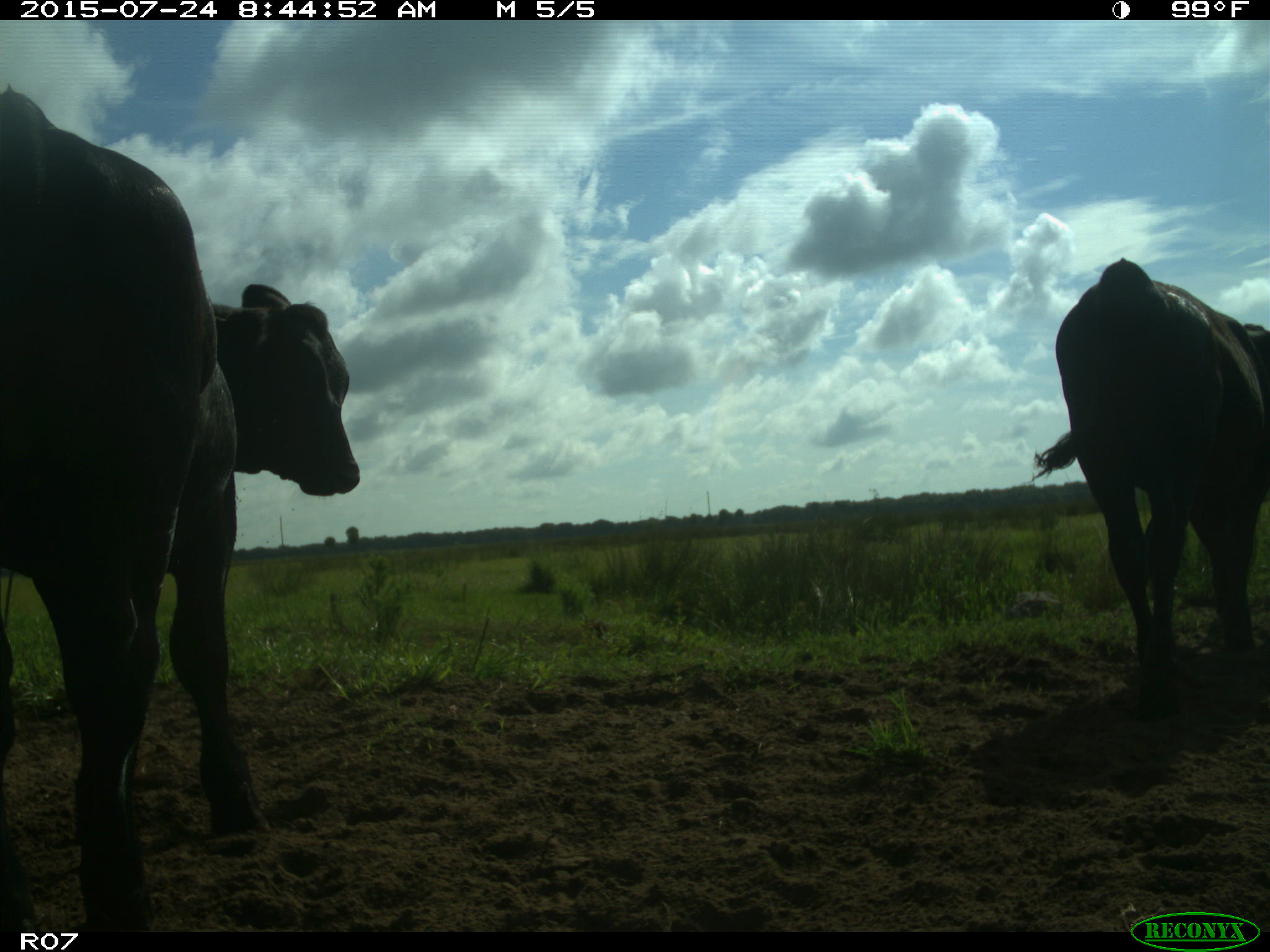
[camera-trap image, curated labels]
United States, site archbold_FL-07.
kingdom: Animalia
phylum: Chordata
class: Mammalia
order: Artiodactyla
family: Bovidae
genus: Bos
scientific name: Bos taurus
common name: domestic cow